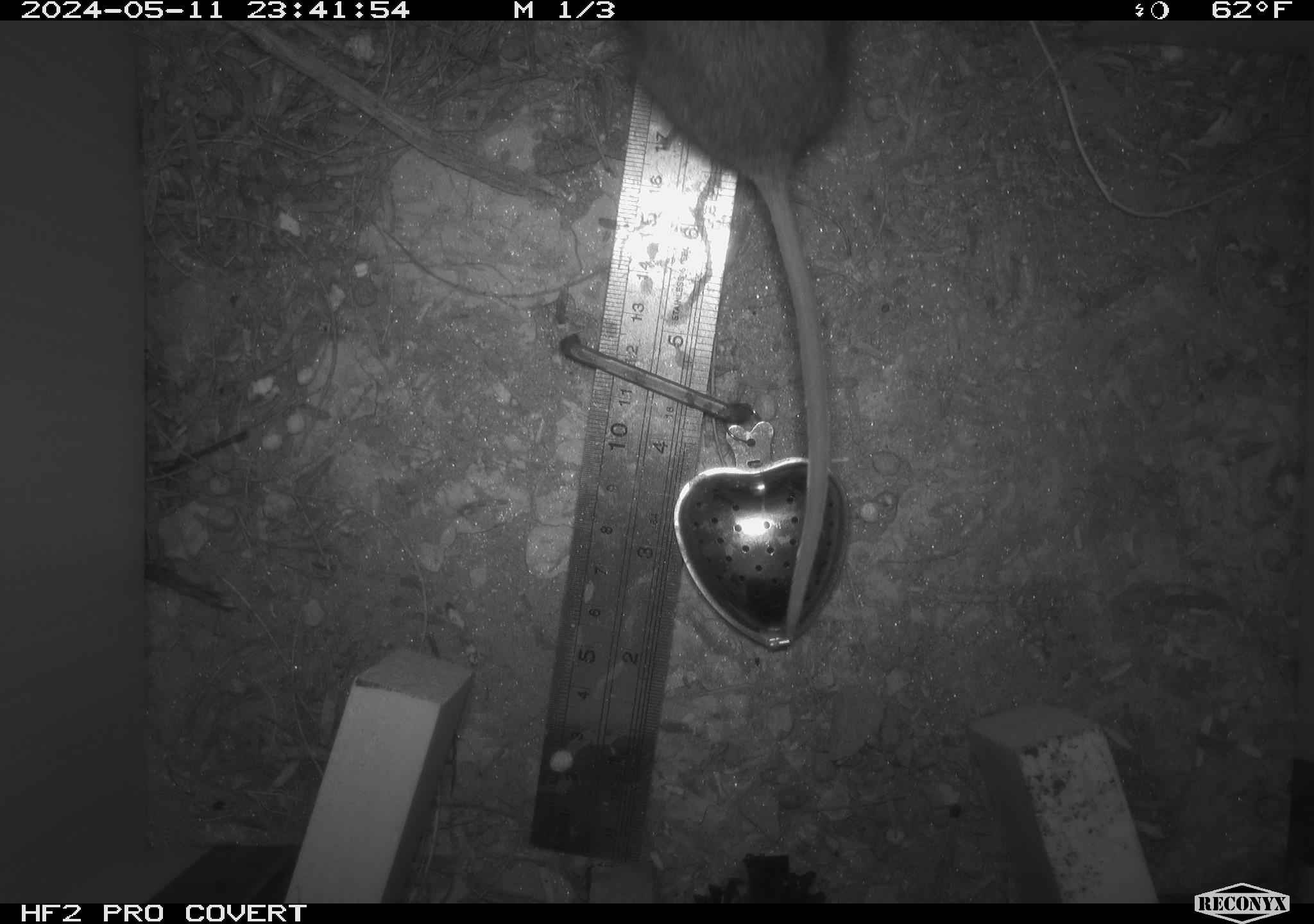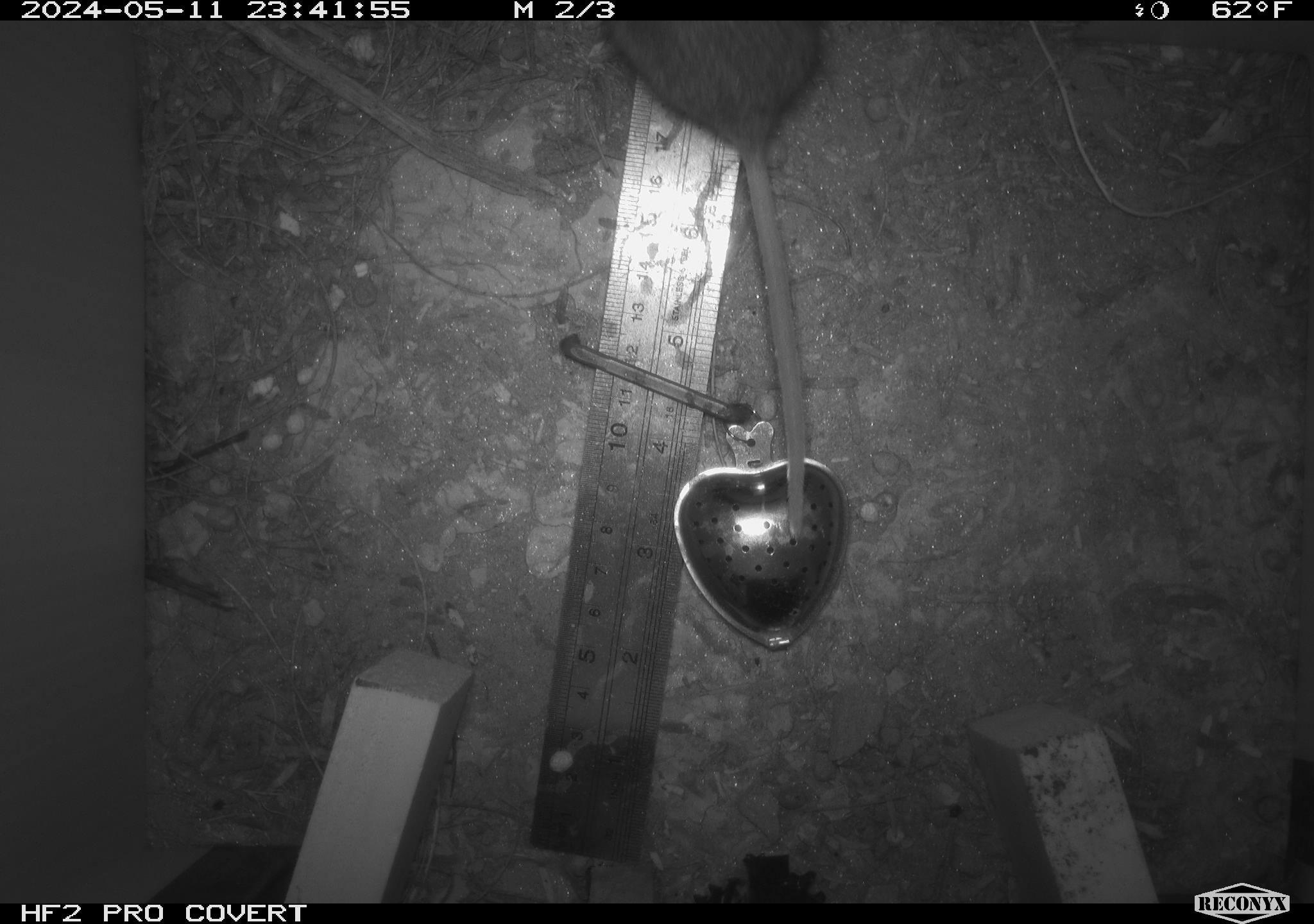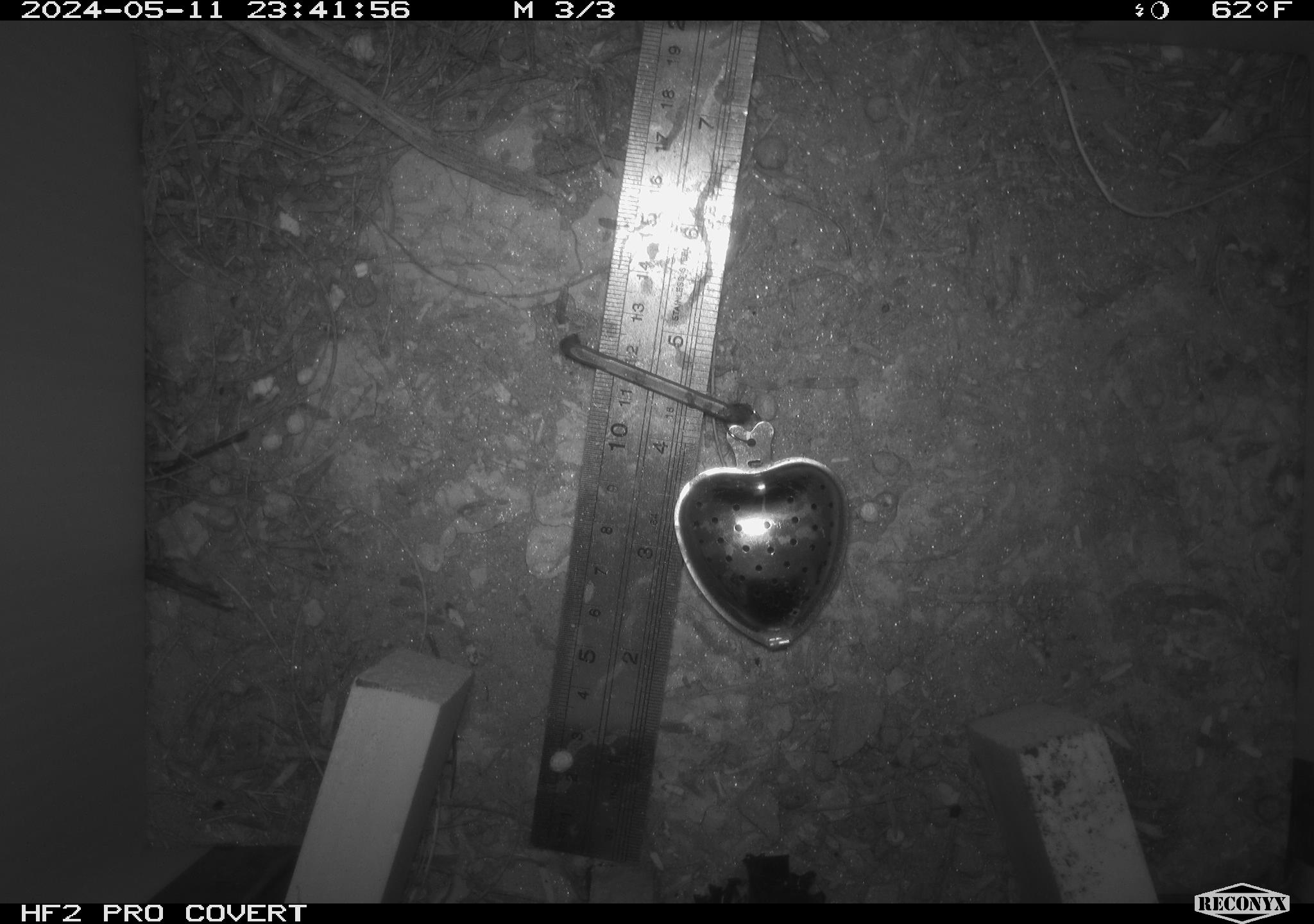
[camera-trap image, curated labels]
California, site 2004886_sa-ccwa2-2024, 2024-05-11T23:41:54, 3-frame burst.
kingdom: Animalia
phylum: Chordata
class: Mammalia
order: Rodentia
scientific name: Rodentia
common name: mouse species